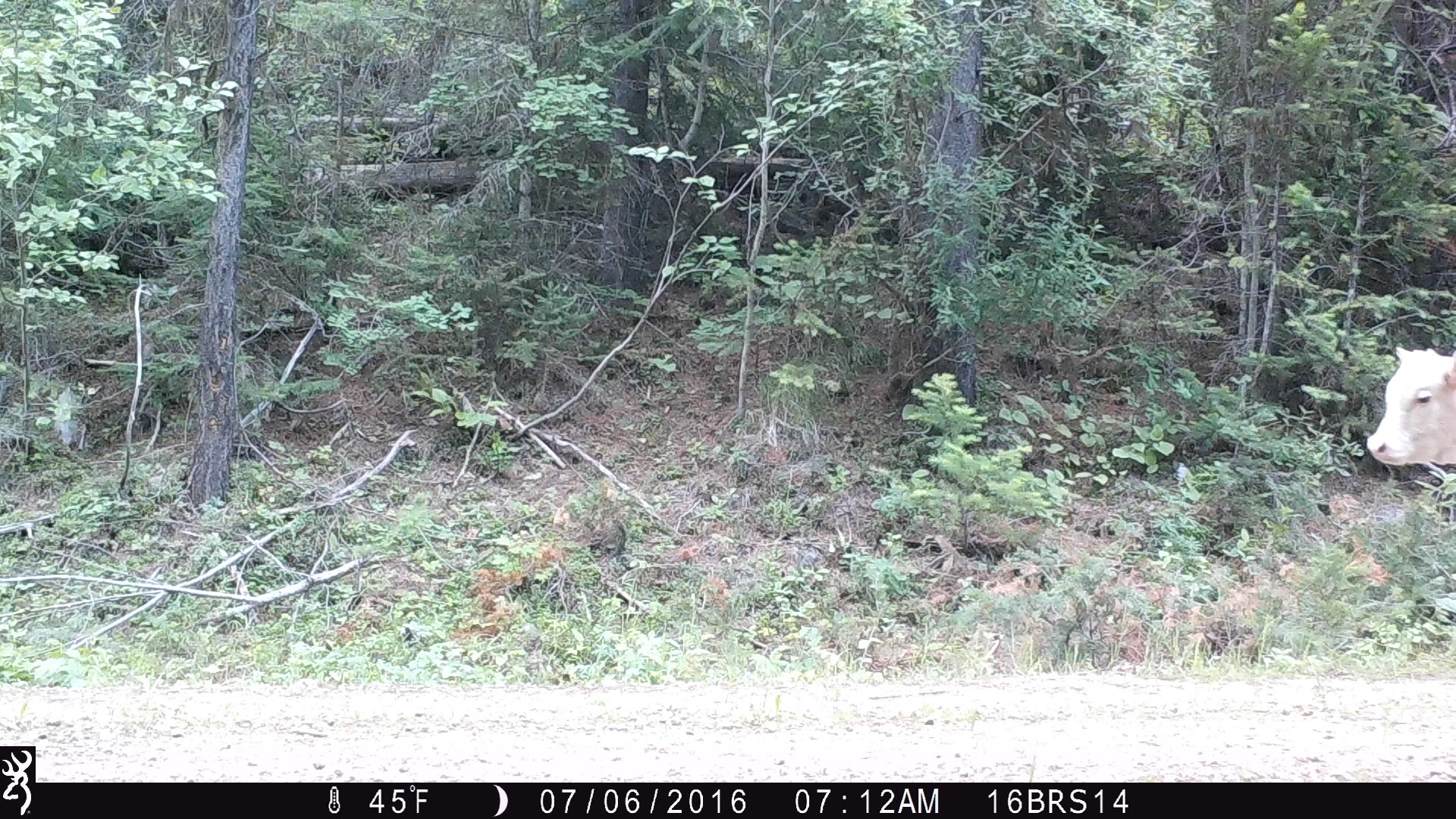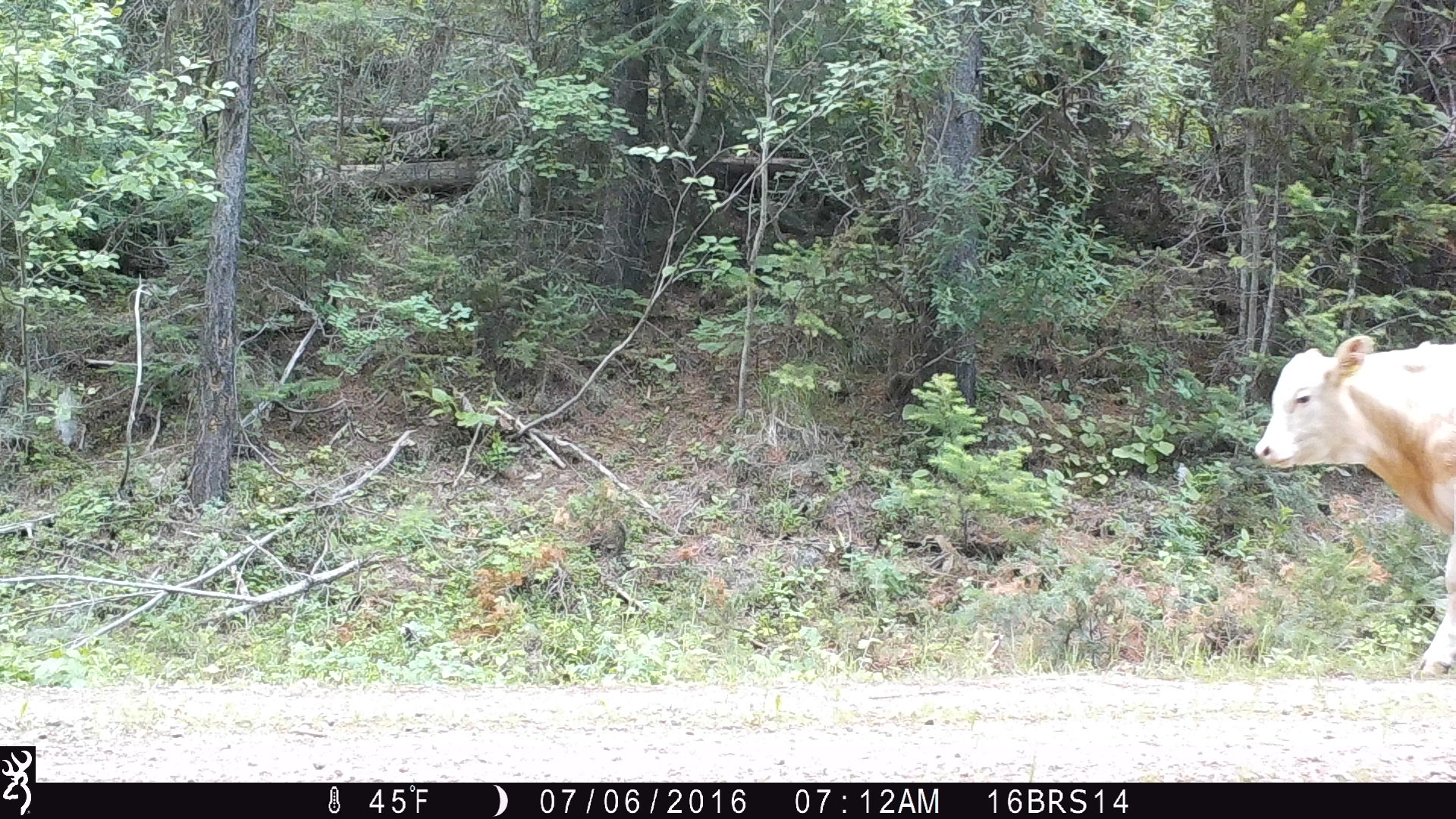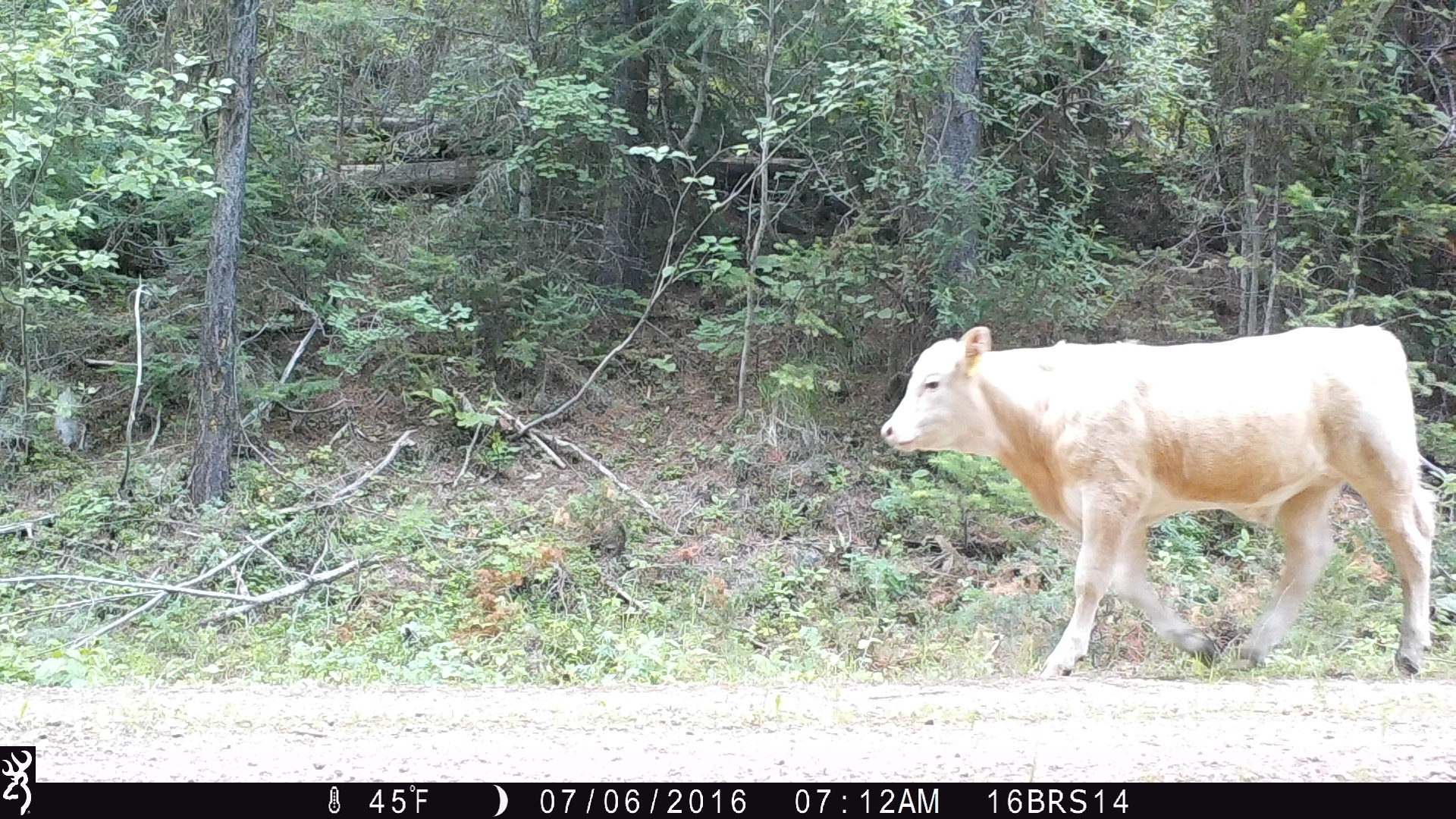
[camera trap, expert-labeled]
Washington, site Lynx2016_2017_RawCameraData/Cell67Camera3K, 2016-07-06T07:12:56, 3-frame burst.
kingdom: Animalia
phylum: Chordata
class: Mammalia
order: Artiodactyla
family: Bovidae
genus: Bos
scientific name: Bos taurus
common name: domestic cattle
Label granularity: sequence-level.